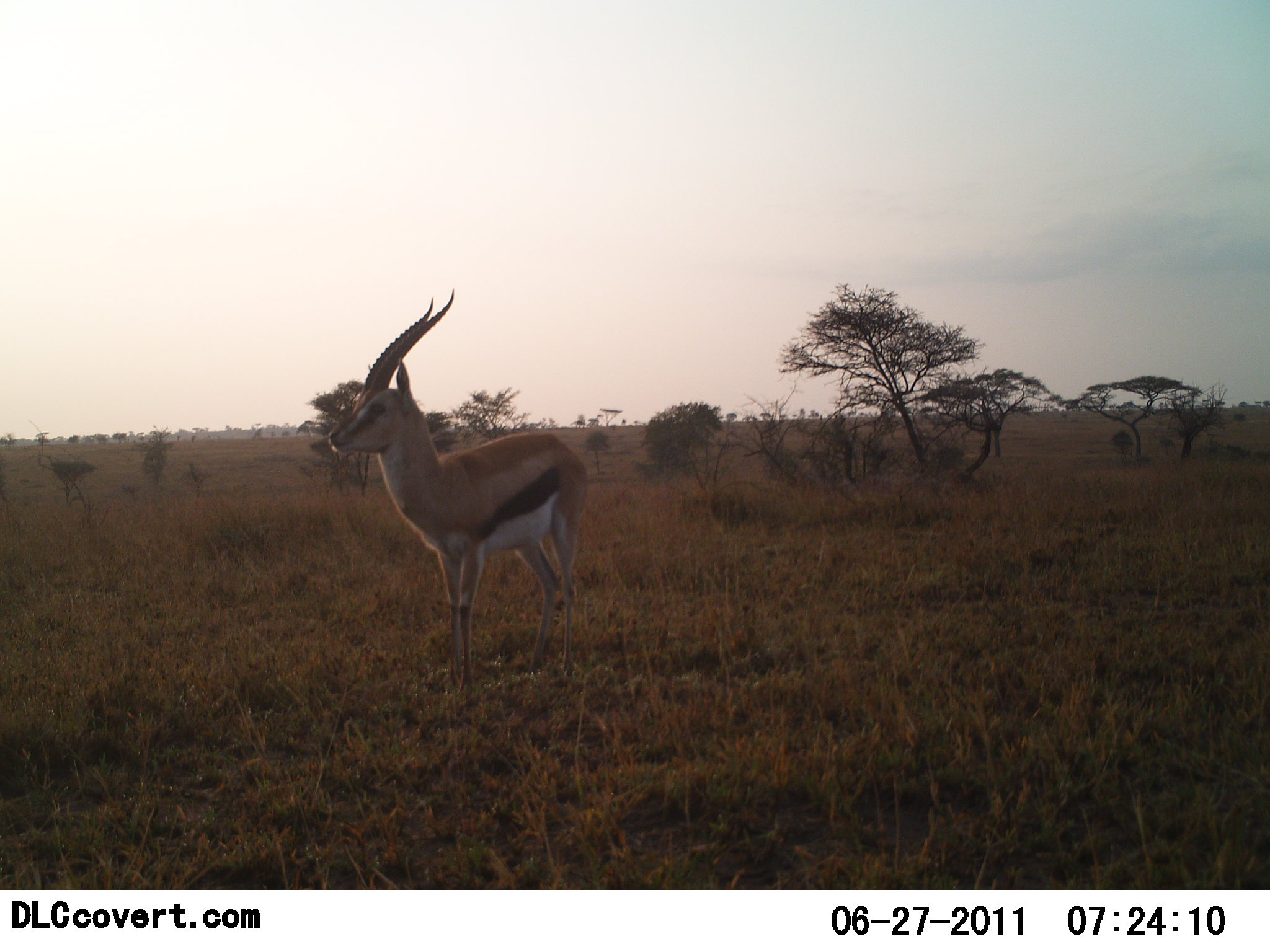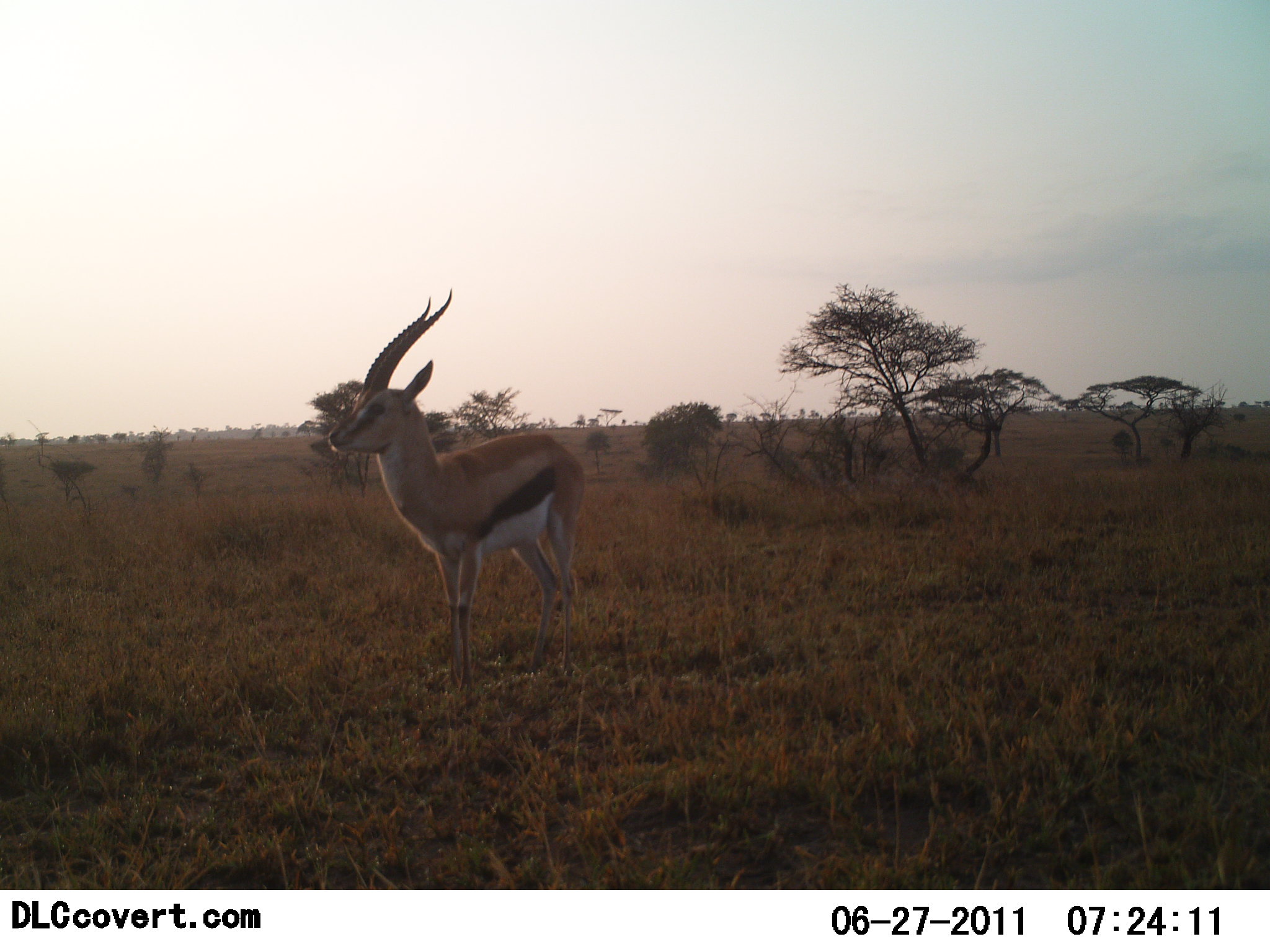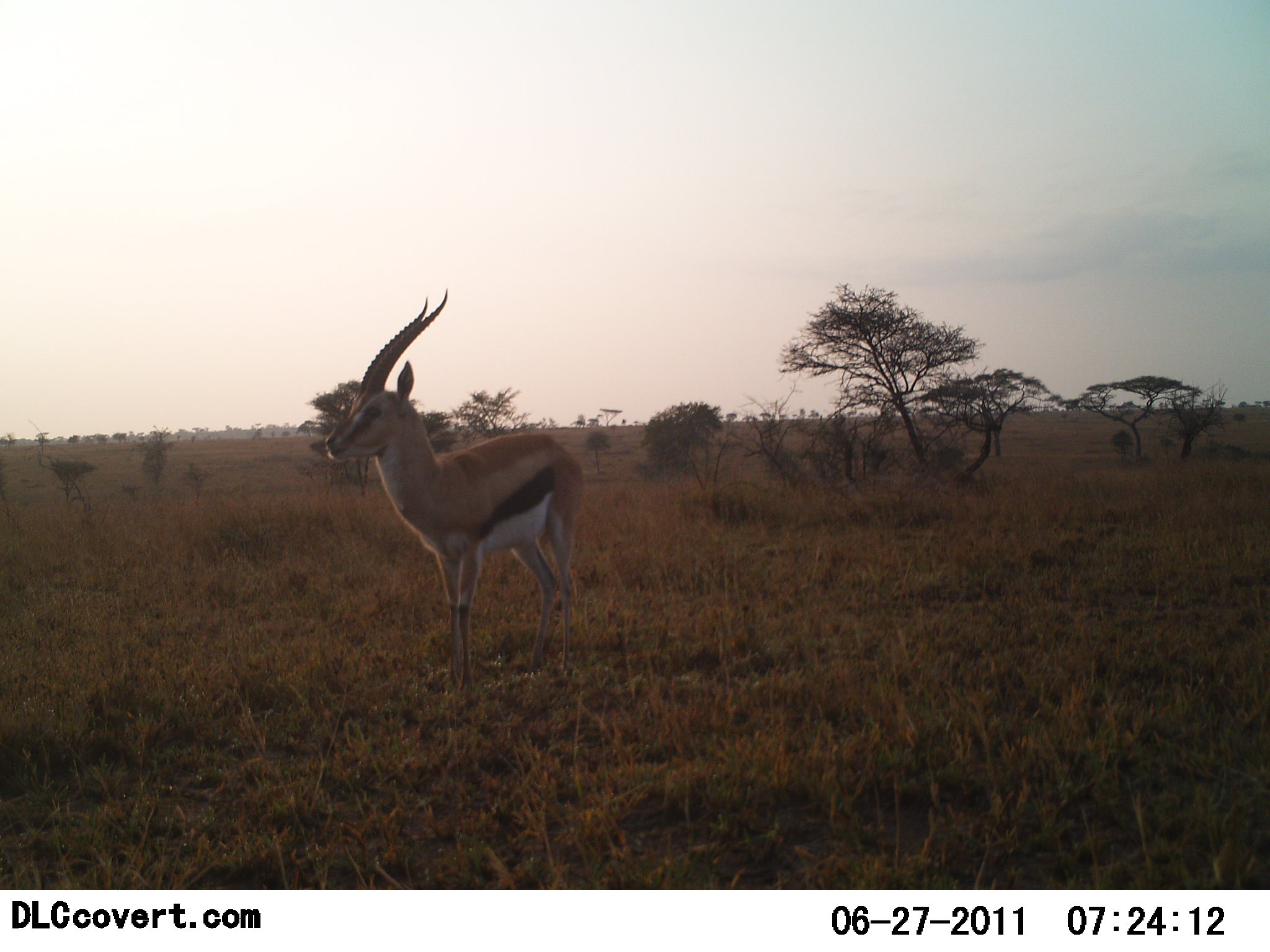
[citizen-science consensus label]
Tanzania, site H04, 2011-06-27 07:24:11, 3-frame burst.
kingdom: Animalia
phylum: Chordata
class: Mammalia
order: Artiodactyla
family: Bovidae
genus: Eudorcas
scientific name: Eudorcas thomsonii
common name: thomson's gazelle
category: gazellethomsons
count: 1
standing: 100%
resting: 0%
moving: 0%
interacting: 0%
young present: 0%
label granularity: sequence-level